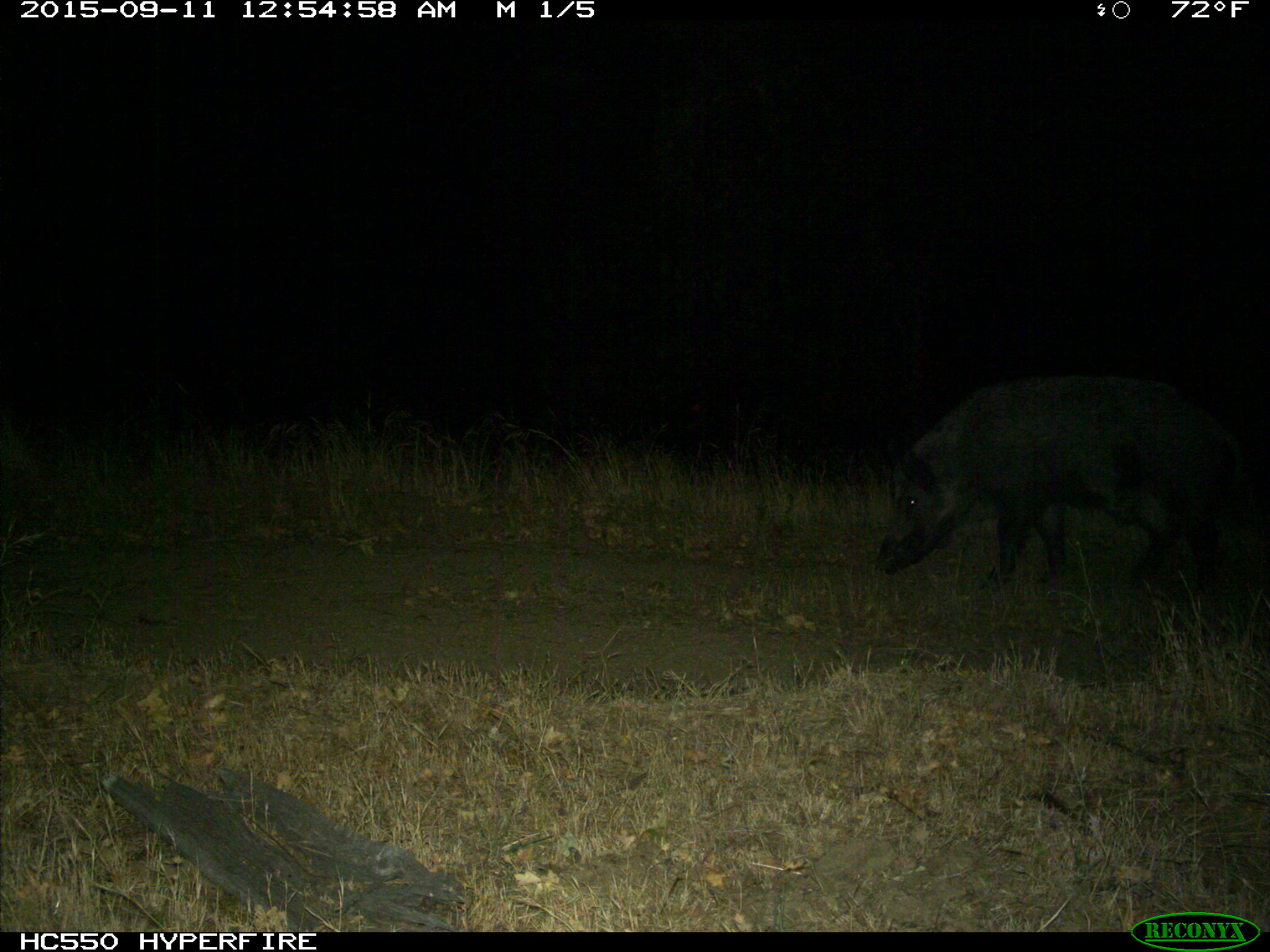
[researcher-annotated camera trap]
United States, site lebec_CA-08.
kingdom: Animalia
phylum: Chordata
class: Mammalia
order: Artiodactyla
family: Suidae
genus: Sus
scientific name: Sus scrofa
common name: wild boar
Sus scrofa (wild boar).